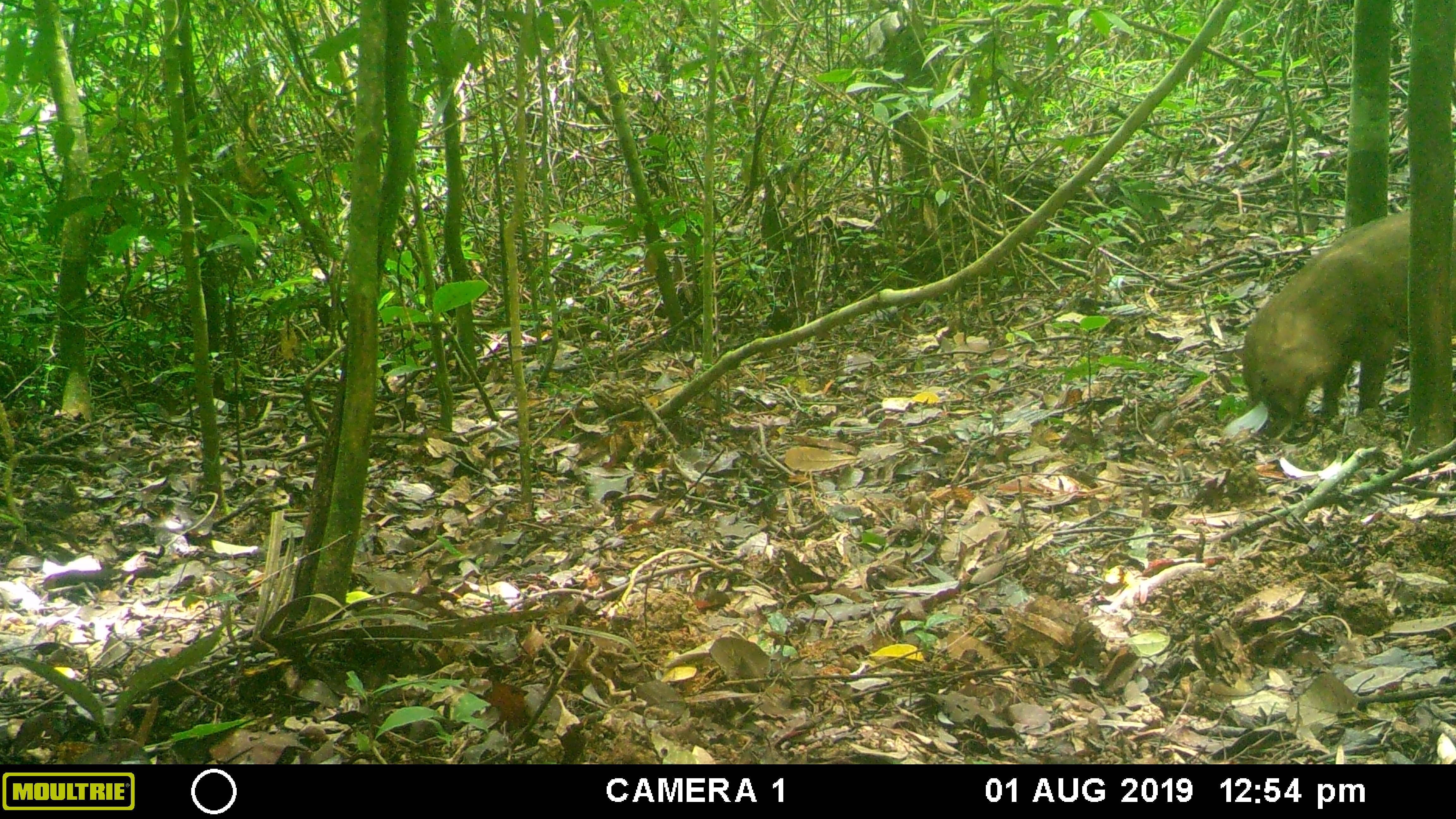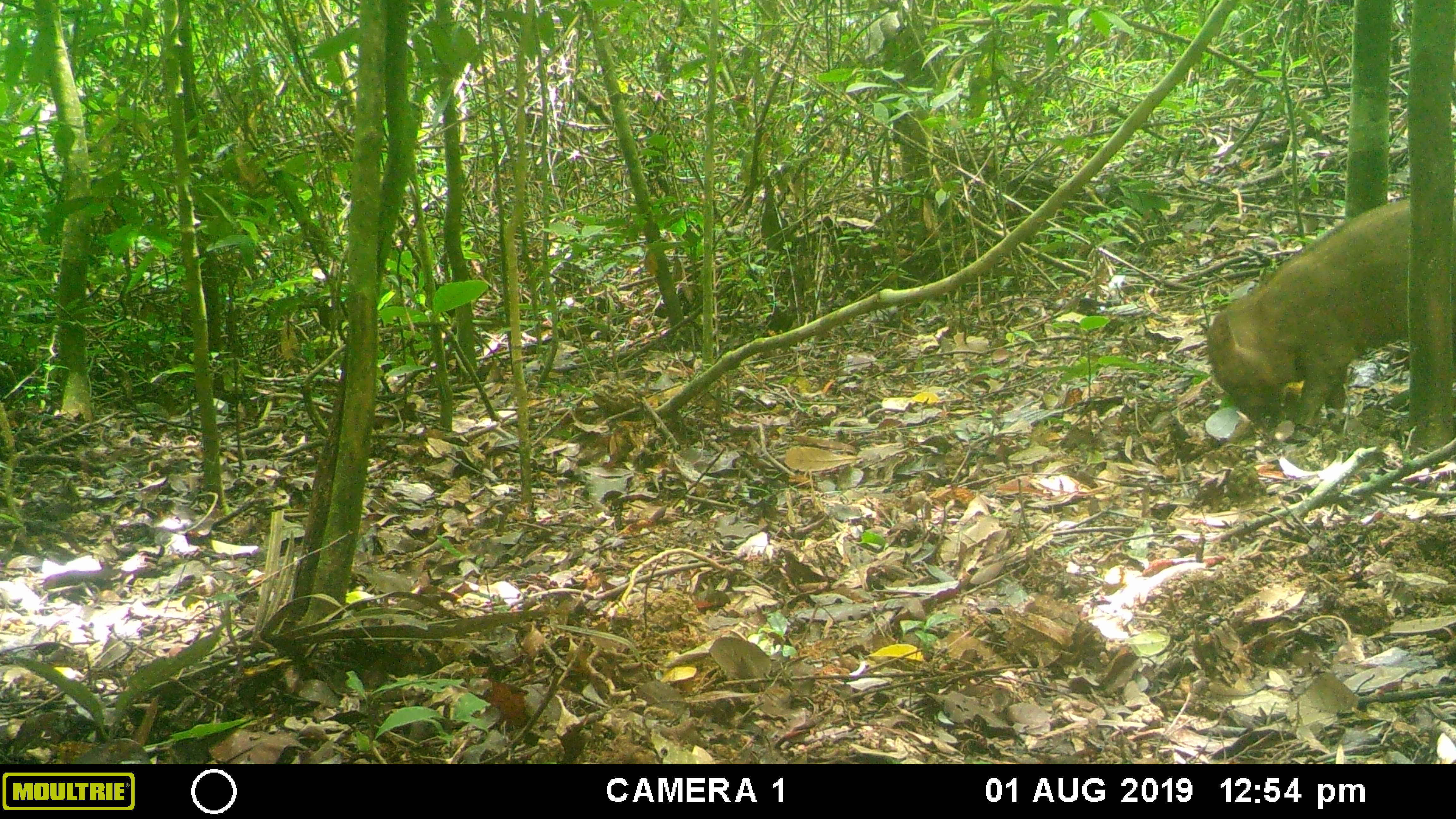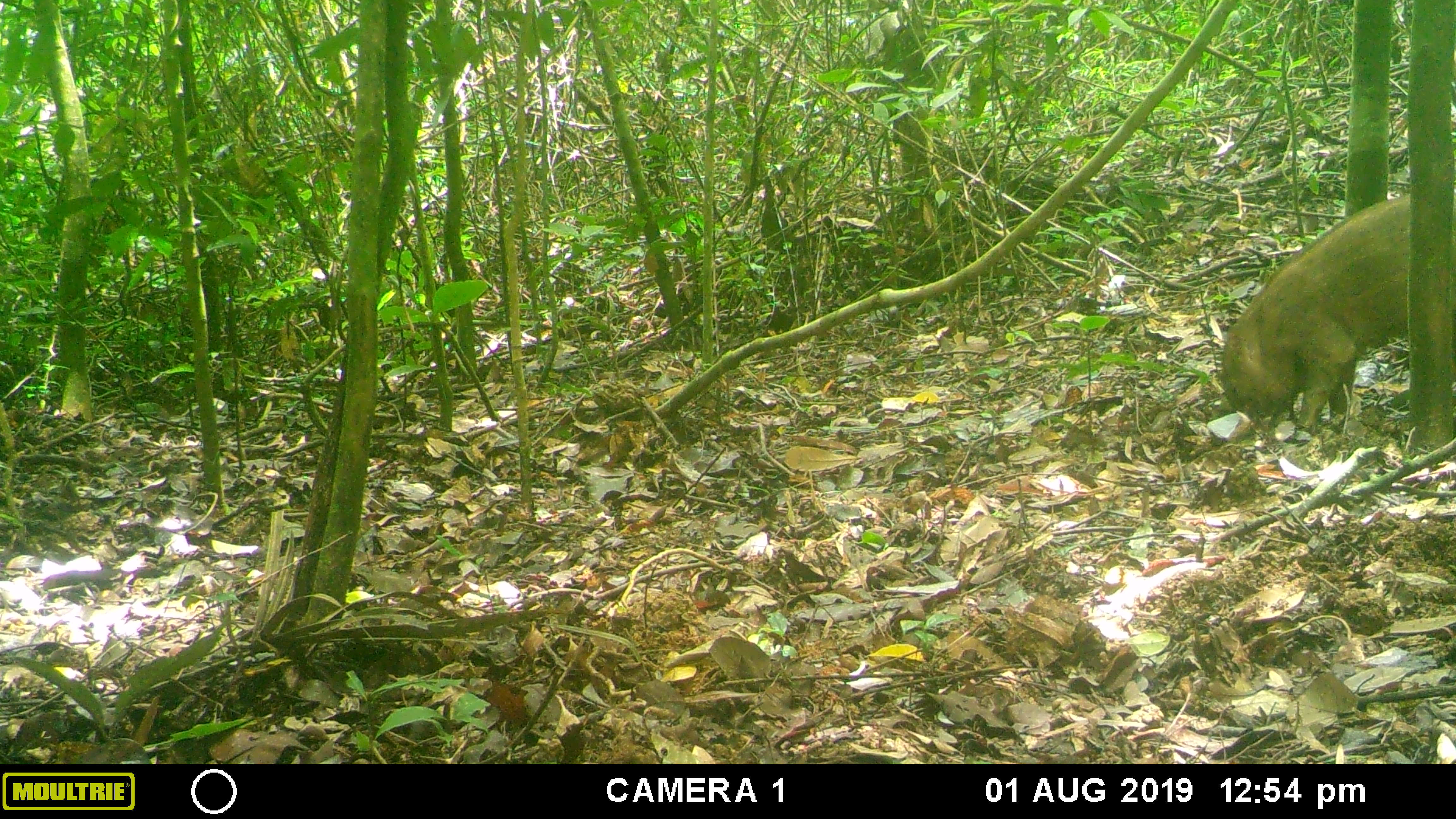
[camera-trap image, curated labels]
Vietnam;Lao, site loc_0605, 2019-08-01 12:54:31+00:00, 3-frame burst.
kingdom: Animalia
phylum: Chordata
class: Mammalia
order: Artiodactyla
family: Suidae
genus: Sus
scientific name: Sus scrofa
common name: eurasian wild pig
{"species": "eurasian wild pig (Sus scrofa)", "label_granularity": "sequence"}